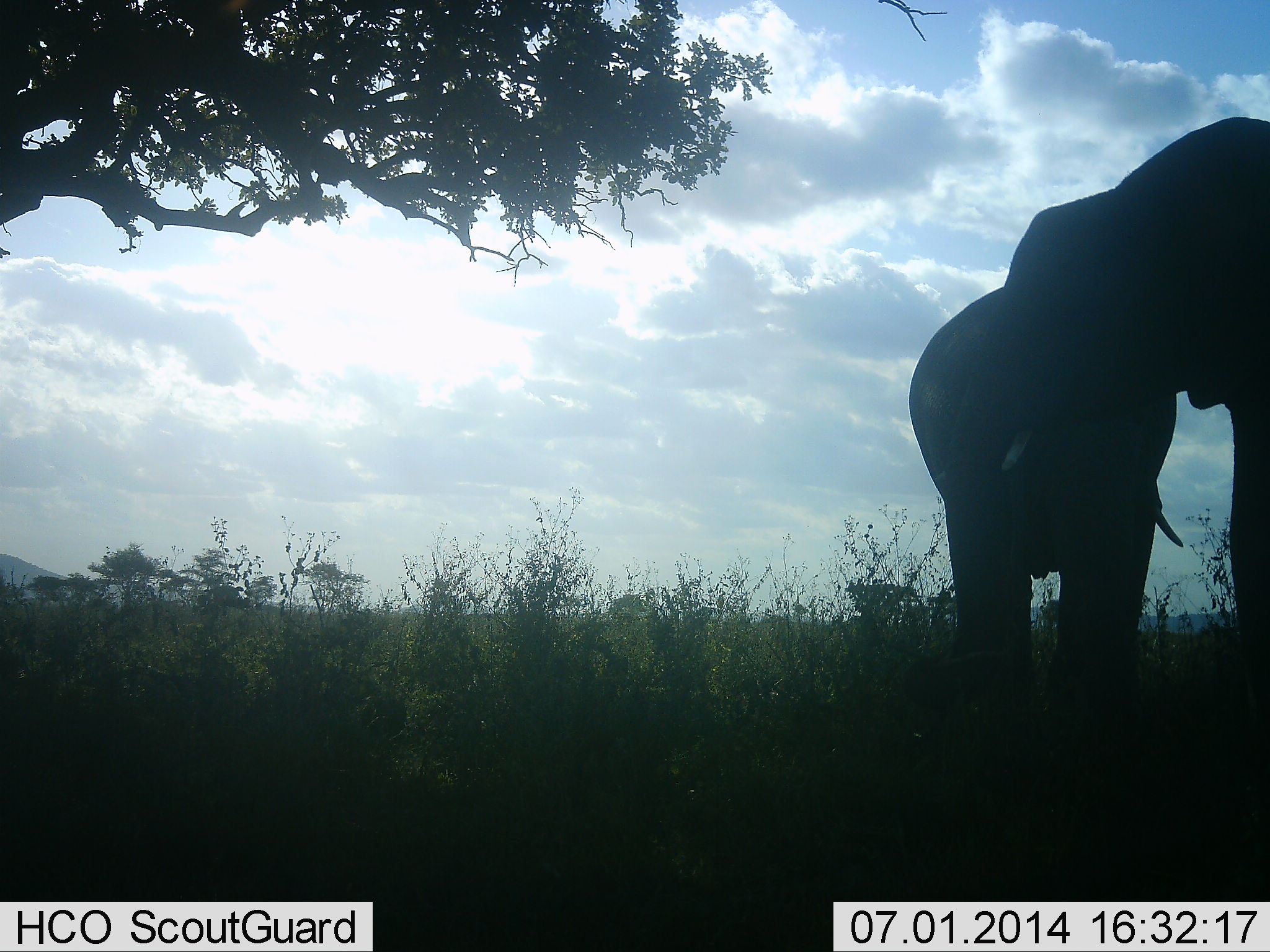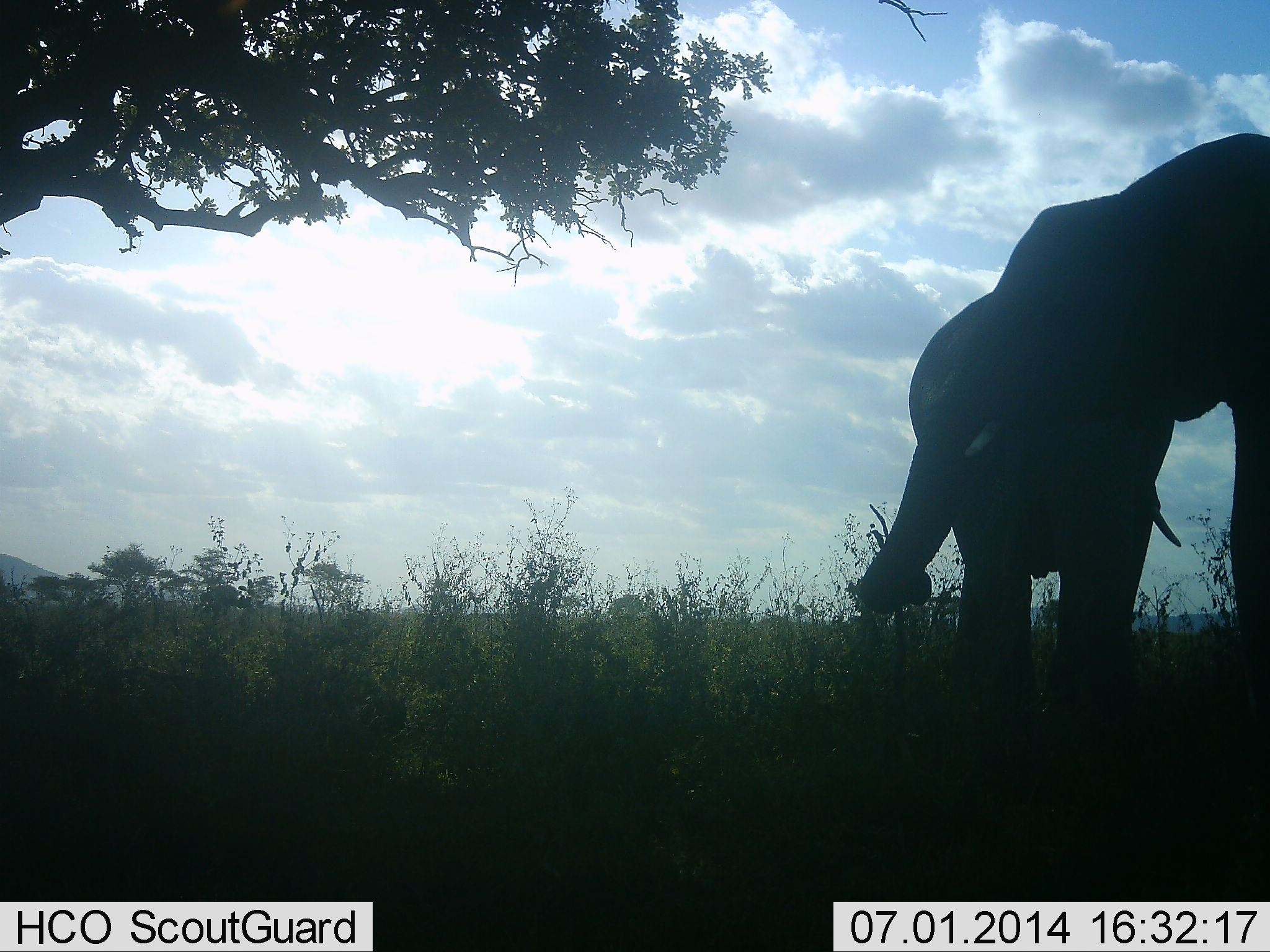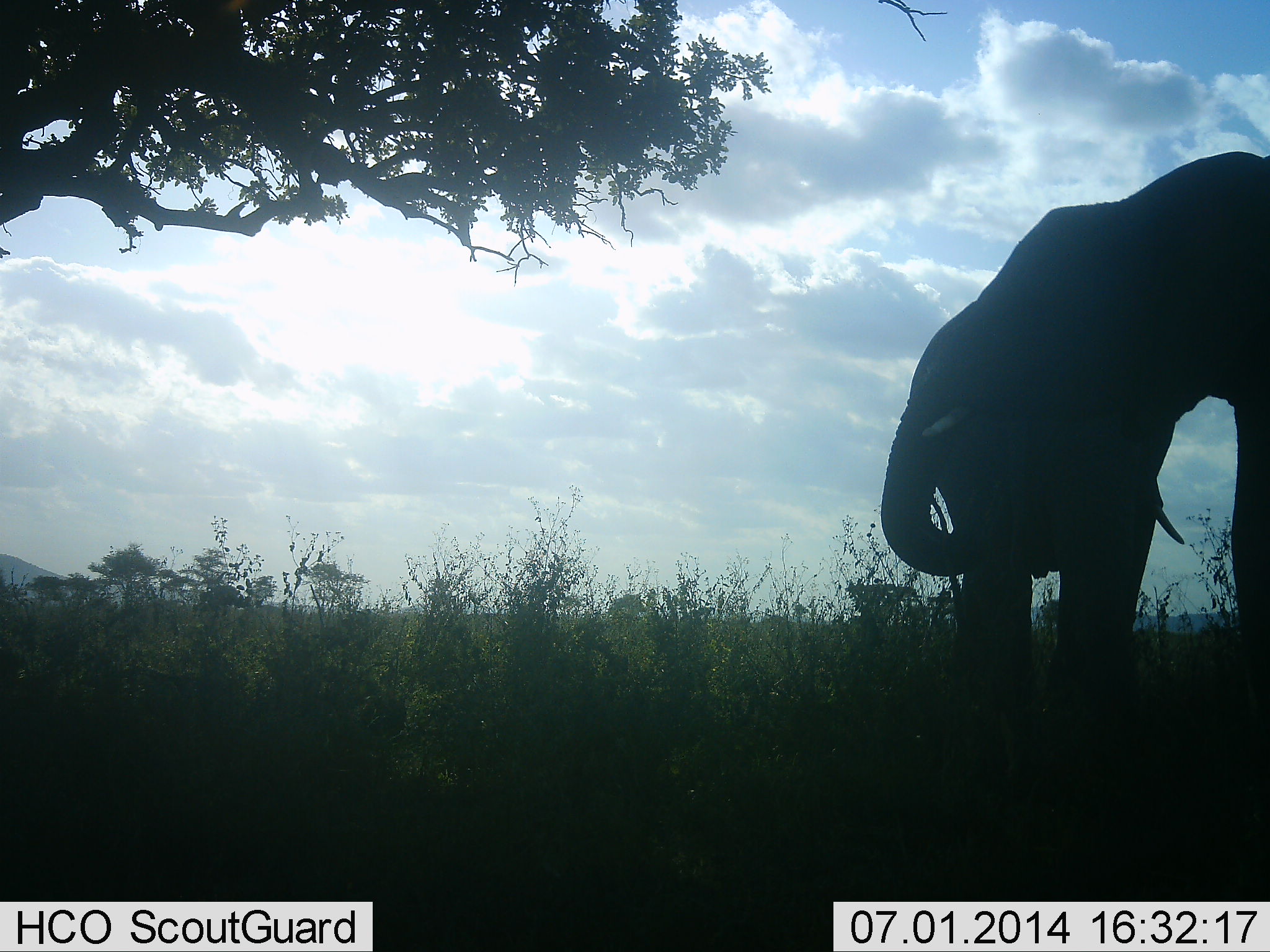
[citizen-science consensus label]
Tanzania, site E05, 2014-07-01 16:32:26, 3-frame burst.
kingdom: Animalia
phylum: Chordata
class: Mammalia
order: Proboscidea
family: Elephantidae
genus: Loxodonta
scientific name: Loxodonta africana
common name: african bush elephant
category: elephant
Elephant (african bush elephant) (Loxodonta africana), count 2. Behavior (volunteer vote fractions): standing 50%, resting 0%, moving 30%, interacting 20%. Young present (vote fraction): 0%. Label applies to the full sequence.